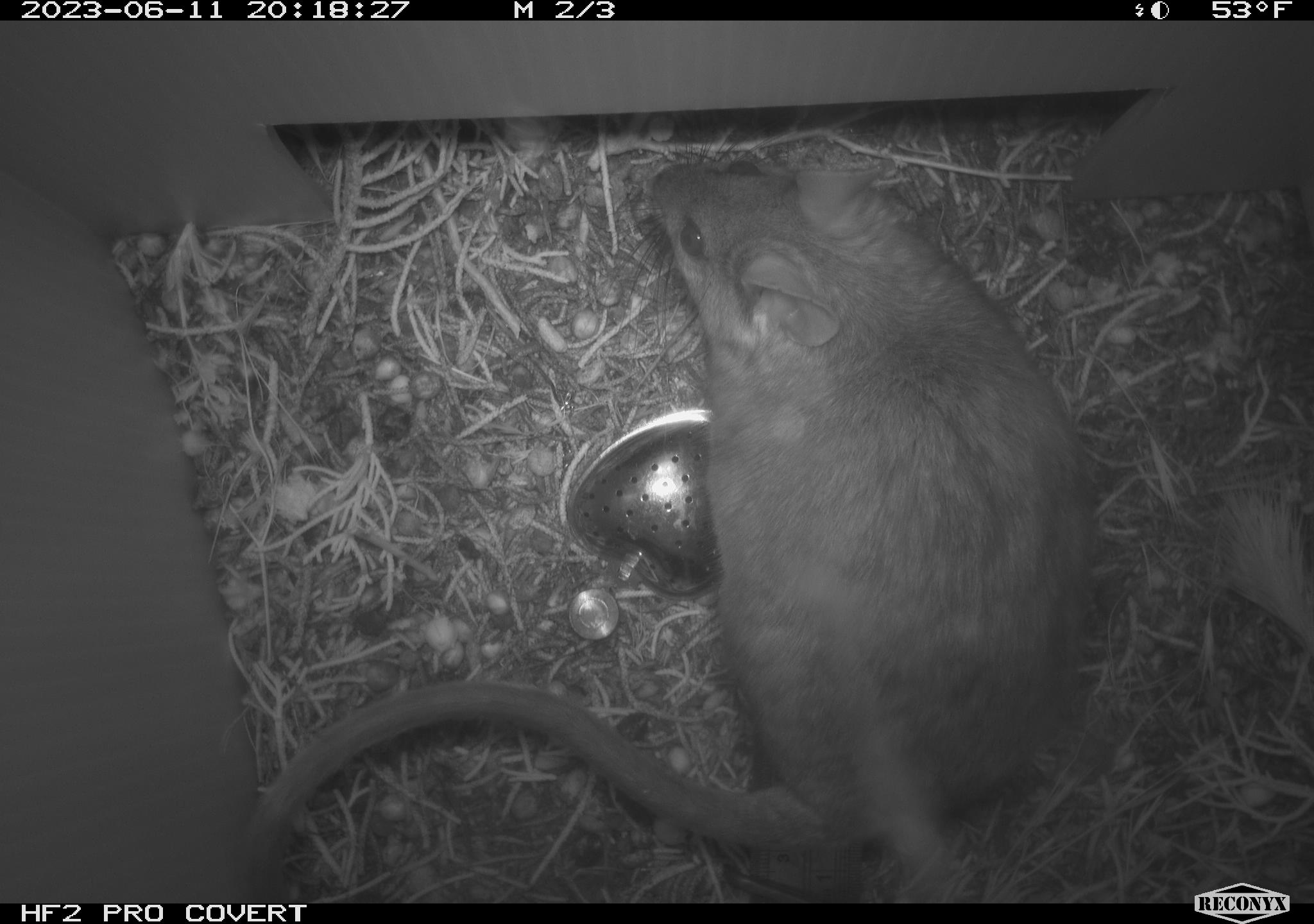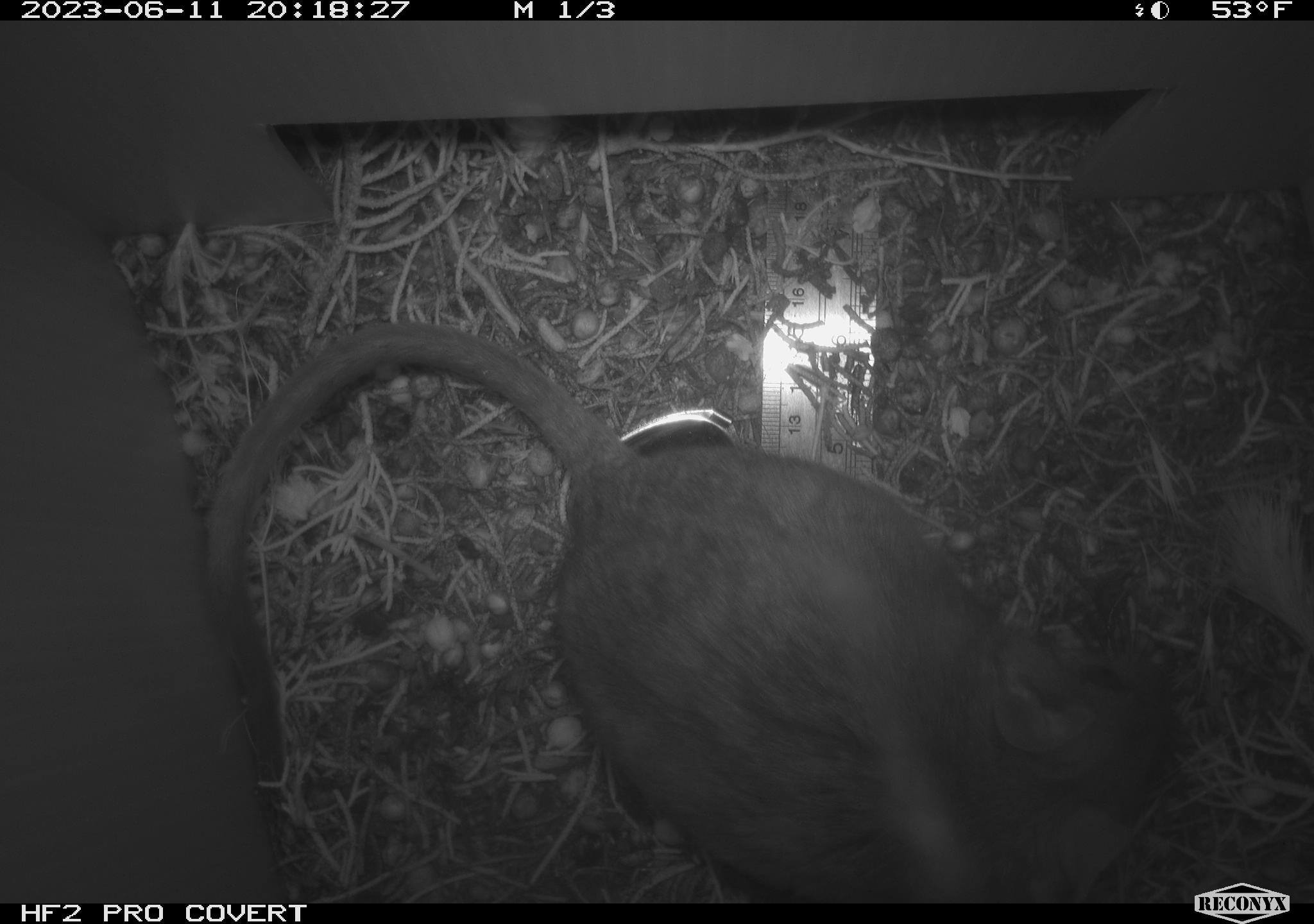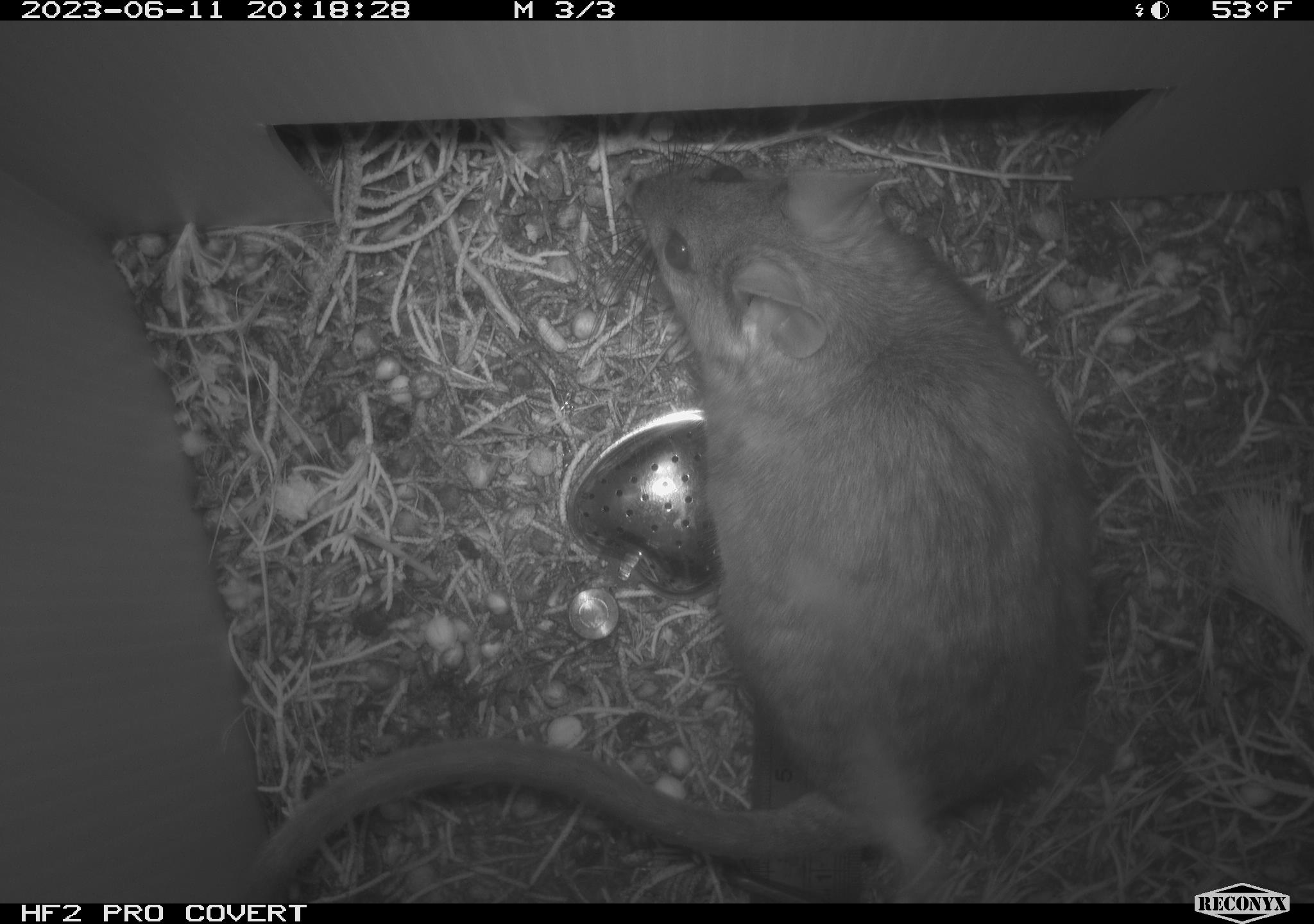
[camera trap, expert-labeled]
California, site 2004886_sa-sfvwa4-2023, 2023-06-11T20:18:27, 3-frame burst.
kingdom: Animalia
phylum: Chordata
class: Mammalia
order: Rodentia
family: Cricetidae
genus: Neotoma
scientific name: Neotoma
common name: pack rat or woodrat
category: neotoma species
Neotoma species (pack rat or woodrat) (Neotoma).